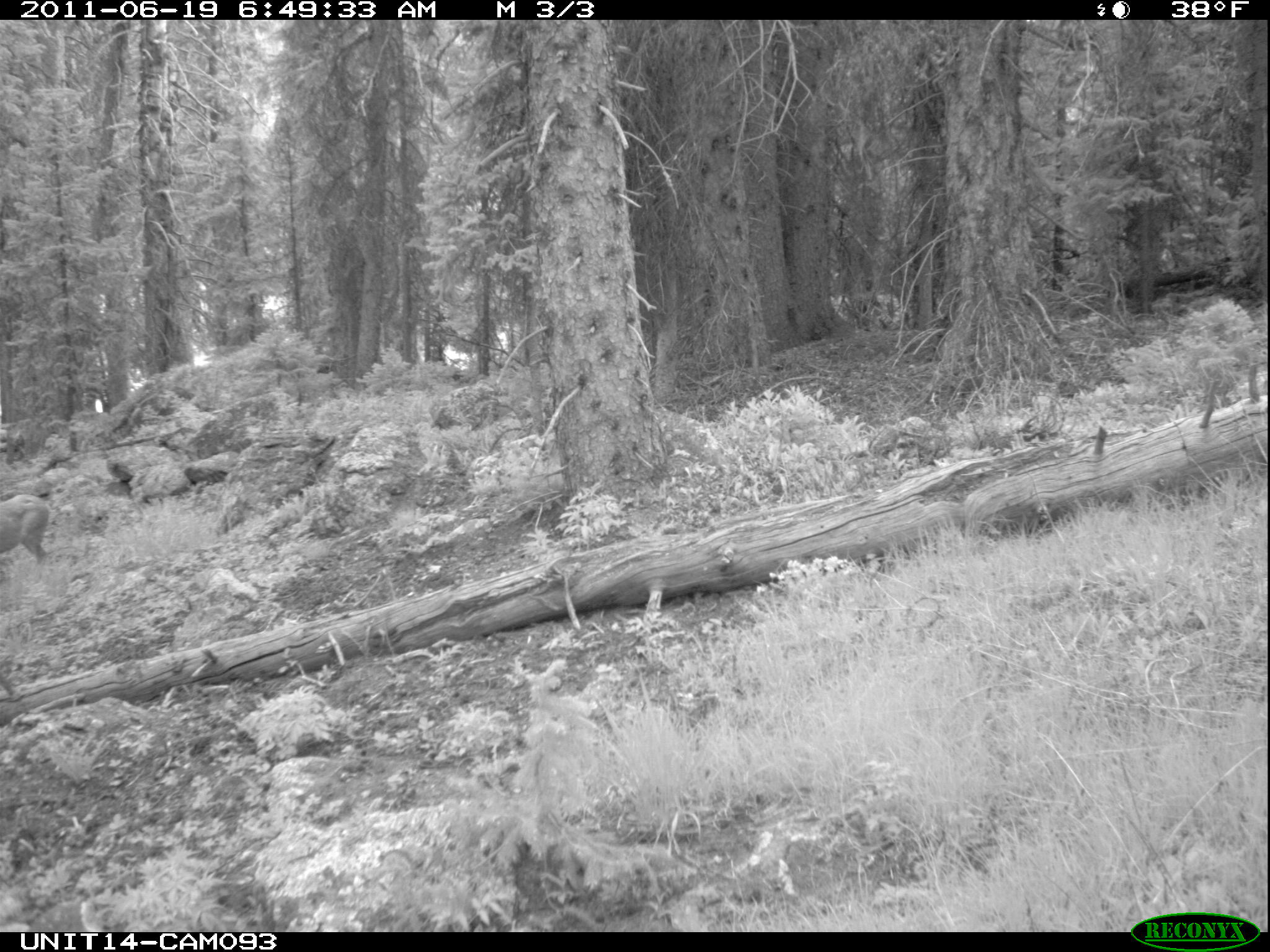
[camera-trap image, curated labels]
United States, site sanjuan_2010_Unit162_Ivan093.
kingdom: Animalia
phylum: Chordata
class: Mammalia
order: Artiodactyla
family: Cervidae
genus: Odocoileus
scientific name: Odocoileus hemionus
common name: mule deer